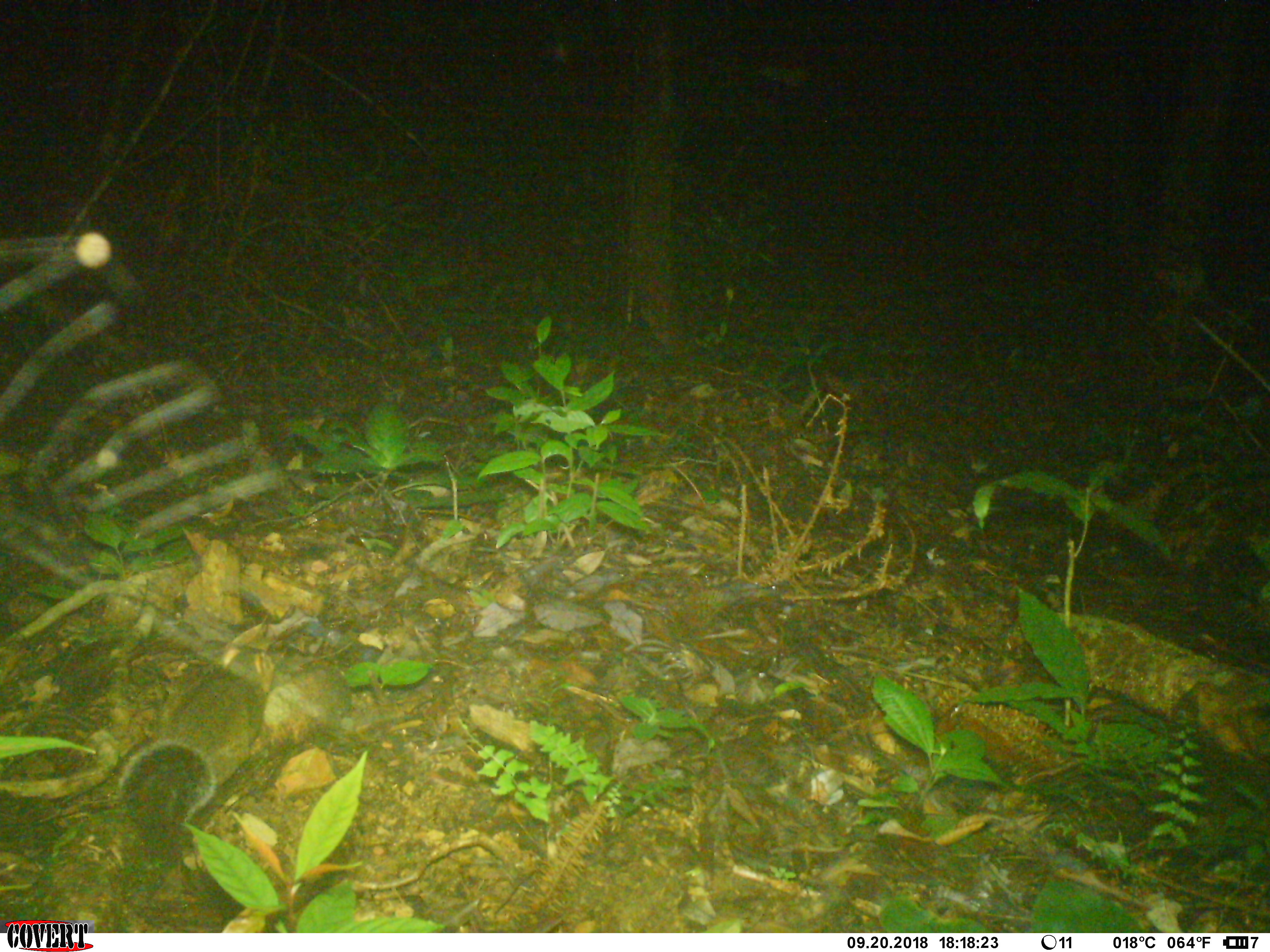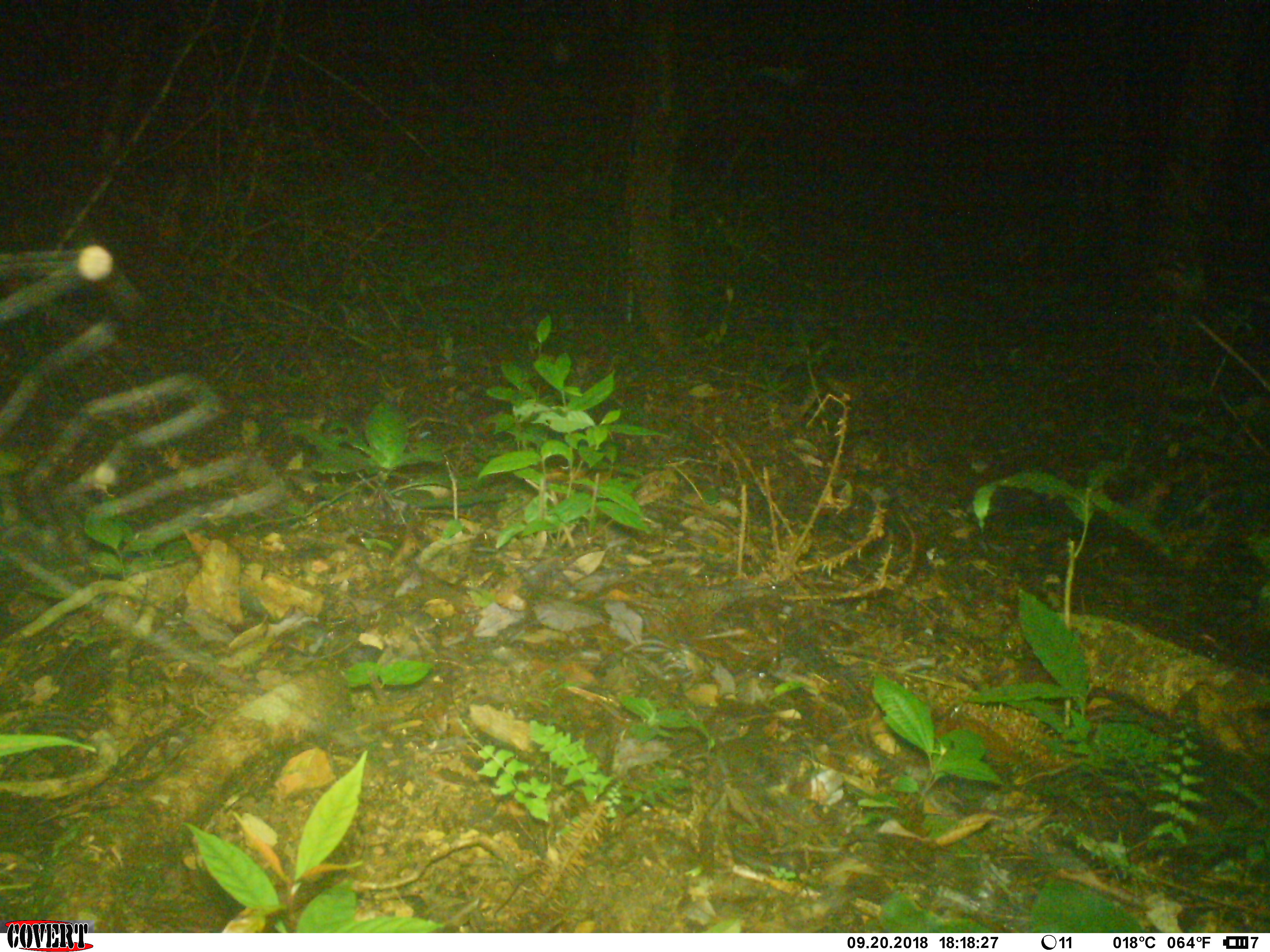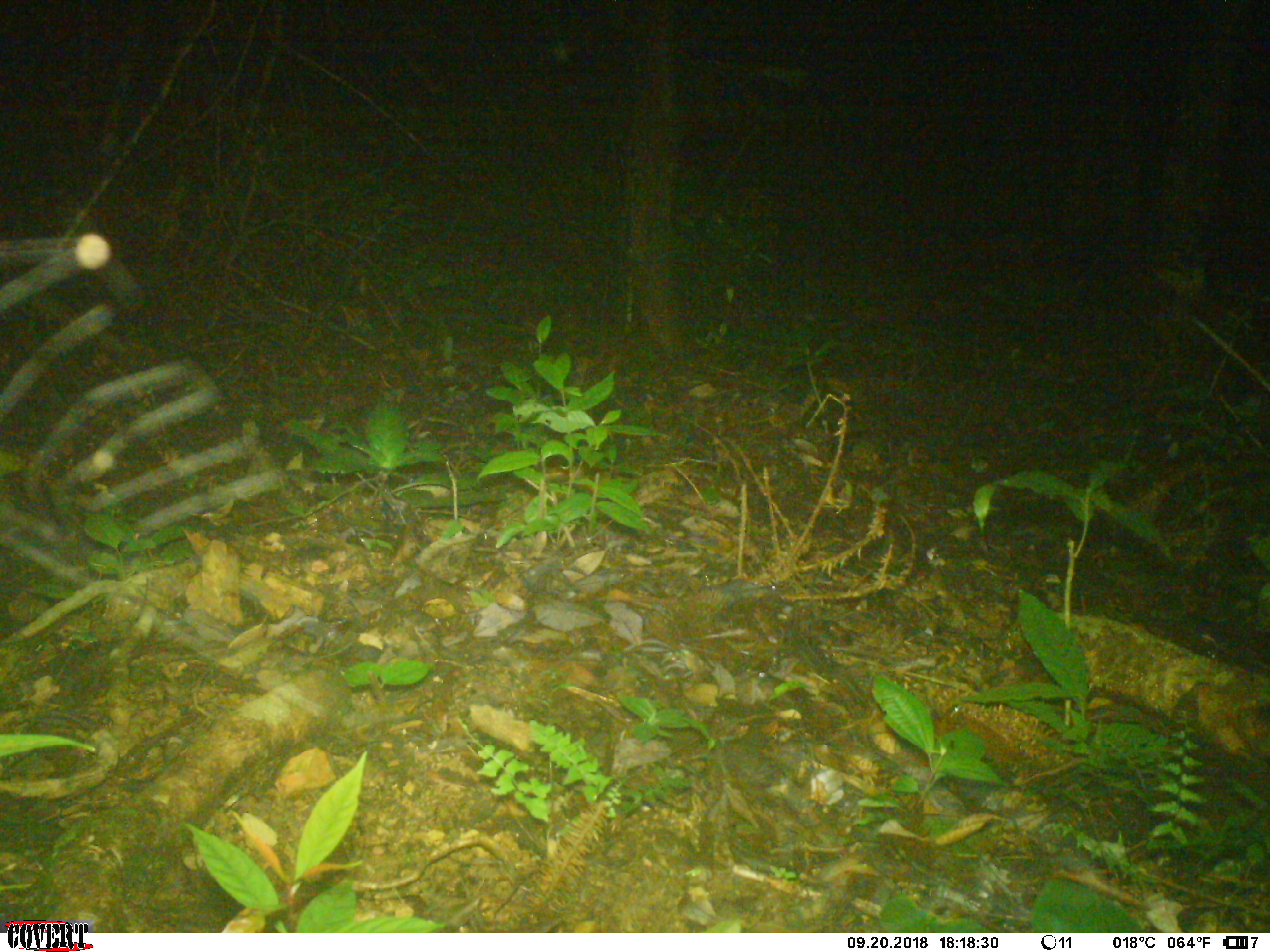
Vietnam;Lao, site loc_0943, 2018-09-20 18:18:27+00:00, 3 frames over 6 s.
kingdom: Animalia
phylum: Chordata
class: Mammalia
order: Rodentia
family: Sciuridae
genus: Dremomys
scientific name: Dremomys rufigenis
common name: red-cheeked squirrel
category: red cheeked squirrel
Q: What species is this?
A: Red cheeked squirrel (red-cheeked squirrel) (Dremomys rufigenis).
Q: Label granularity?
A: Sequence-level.